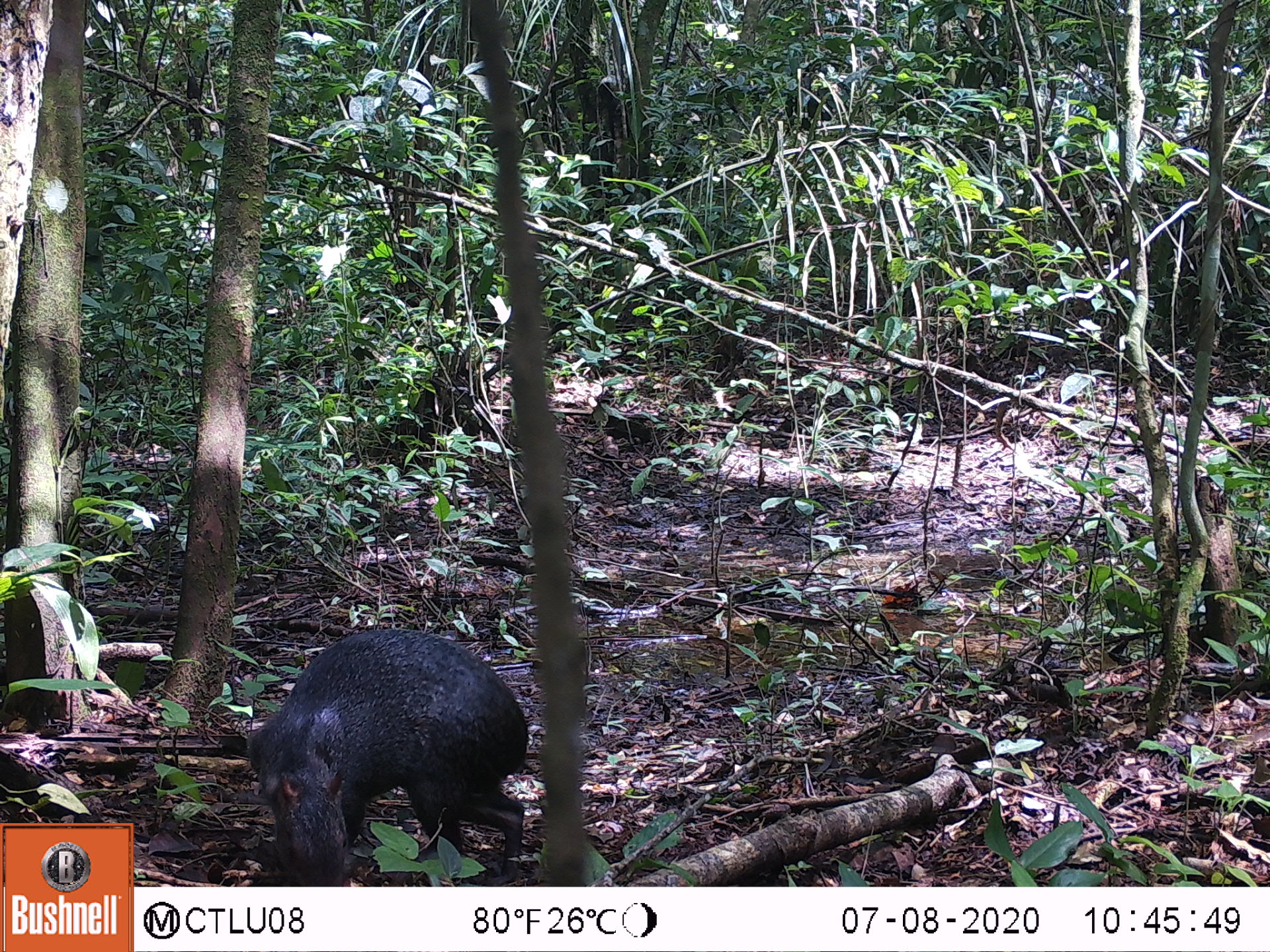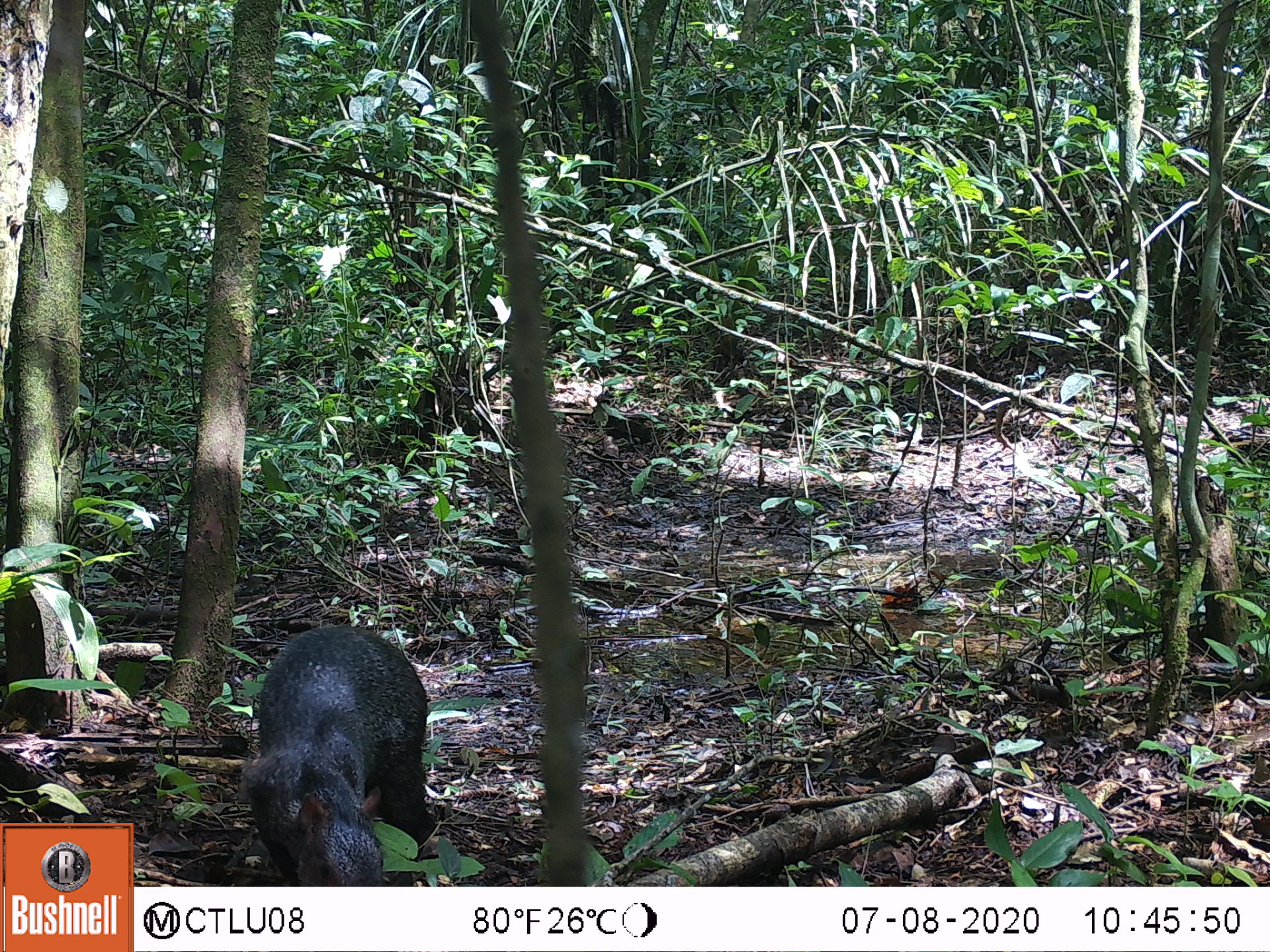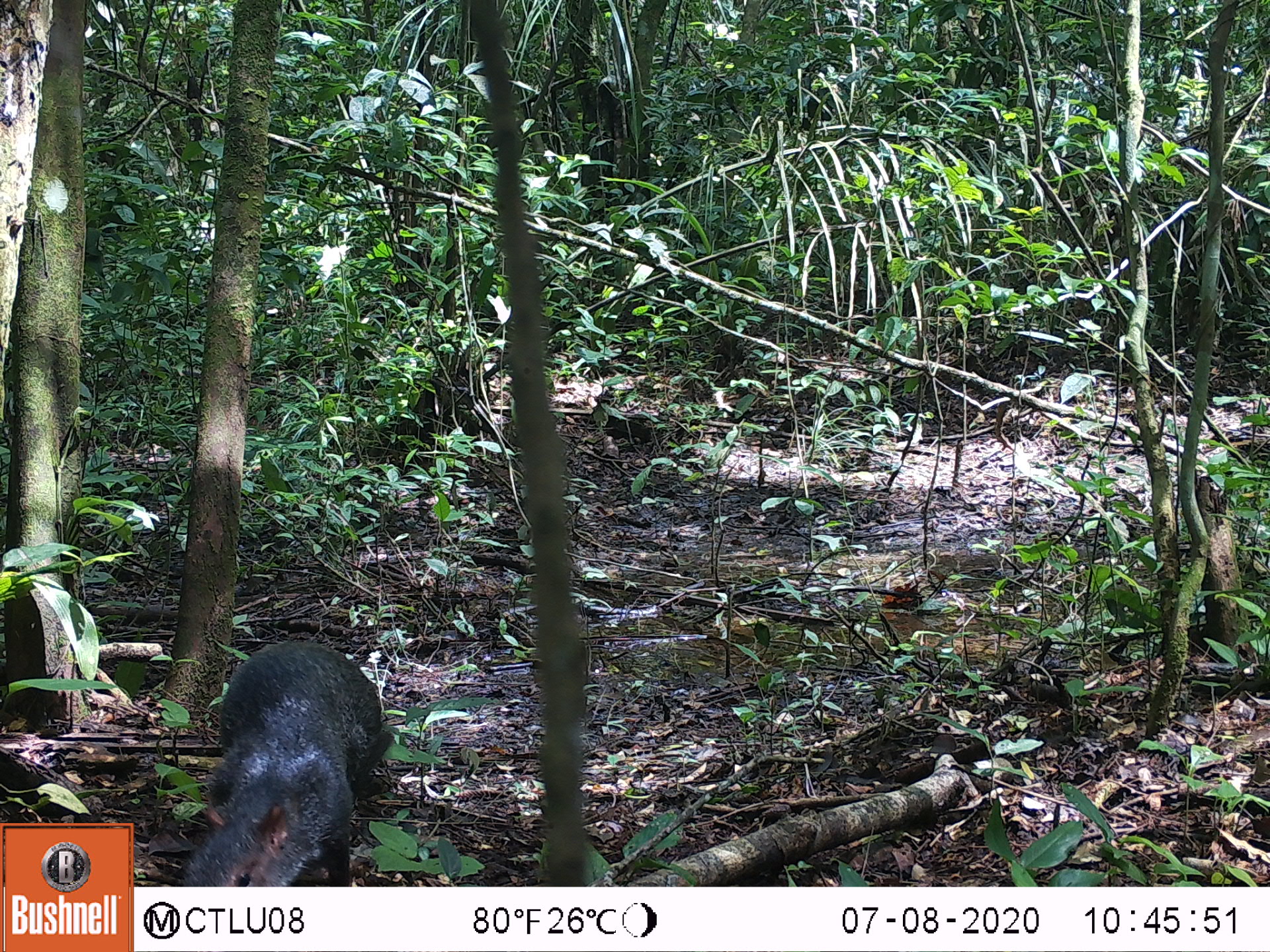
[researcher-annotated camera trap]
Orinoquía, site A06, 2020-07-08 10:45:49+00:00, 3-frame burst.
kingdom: Animalia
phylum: Chordata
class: Mammalia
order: Rodentia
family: Dasyproctidae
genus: Dasyprocta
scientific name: Dasyprocta fuliginosa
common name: black agouti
Black agouti (Dasyprocta fuliginosa).